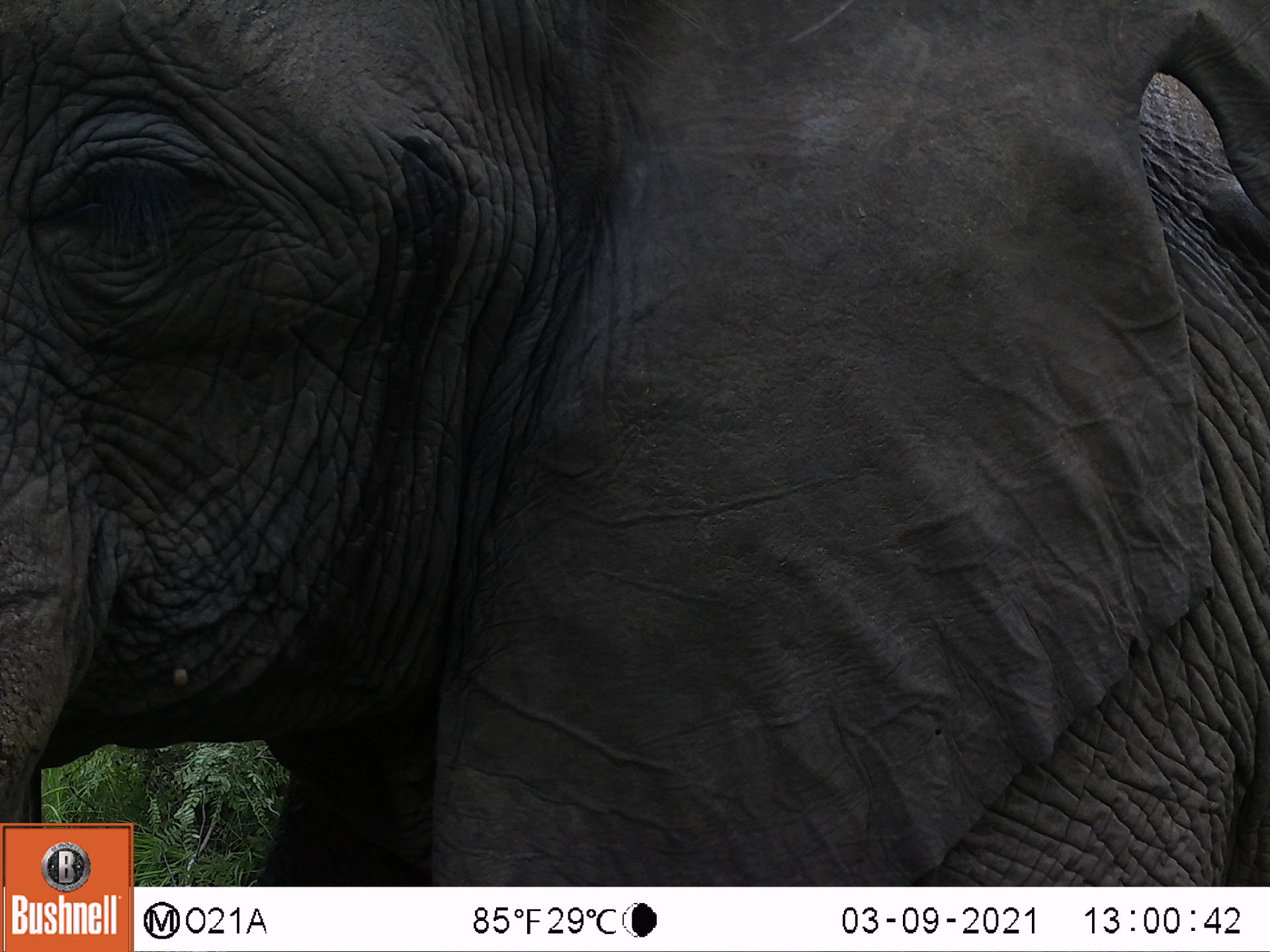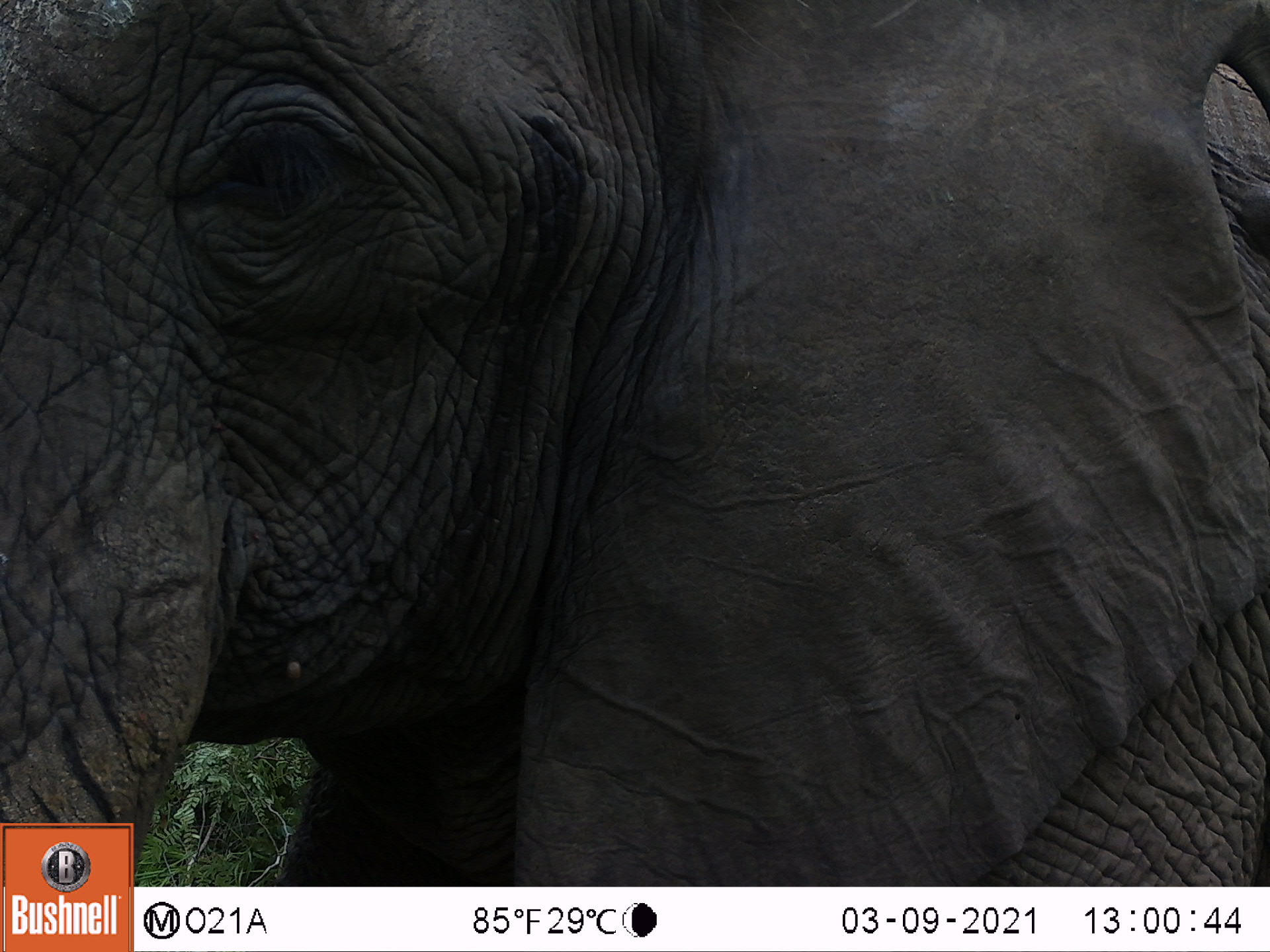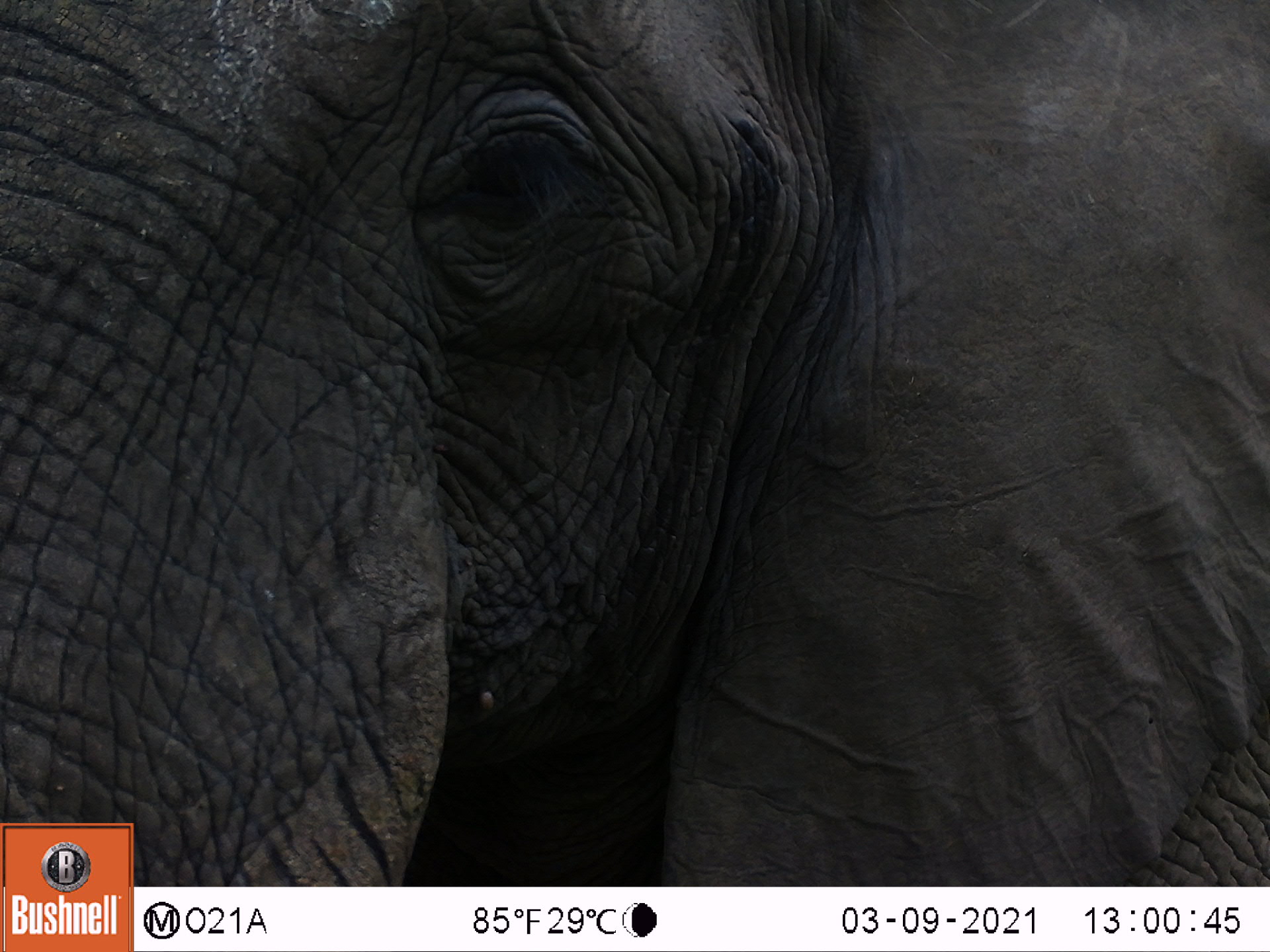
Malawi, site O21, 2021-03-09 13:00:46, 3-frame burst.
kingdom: Animalia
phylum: Chordata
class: Mammalia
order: Proboscidea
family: Elephantidae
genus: Loxodonta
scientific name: Loxodonta africana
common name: african savanna elephant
African savanna elephant (Loxodonta africana), count 1.